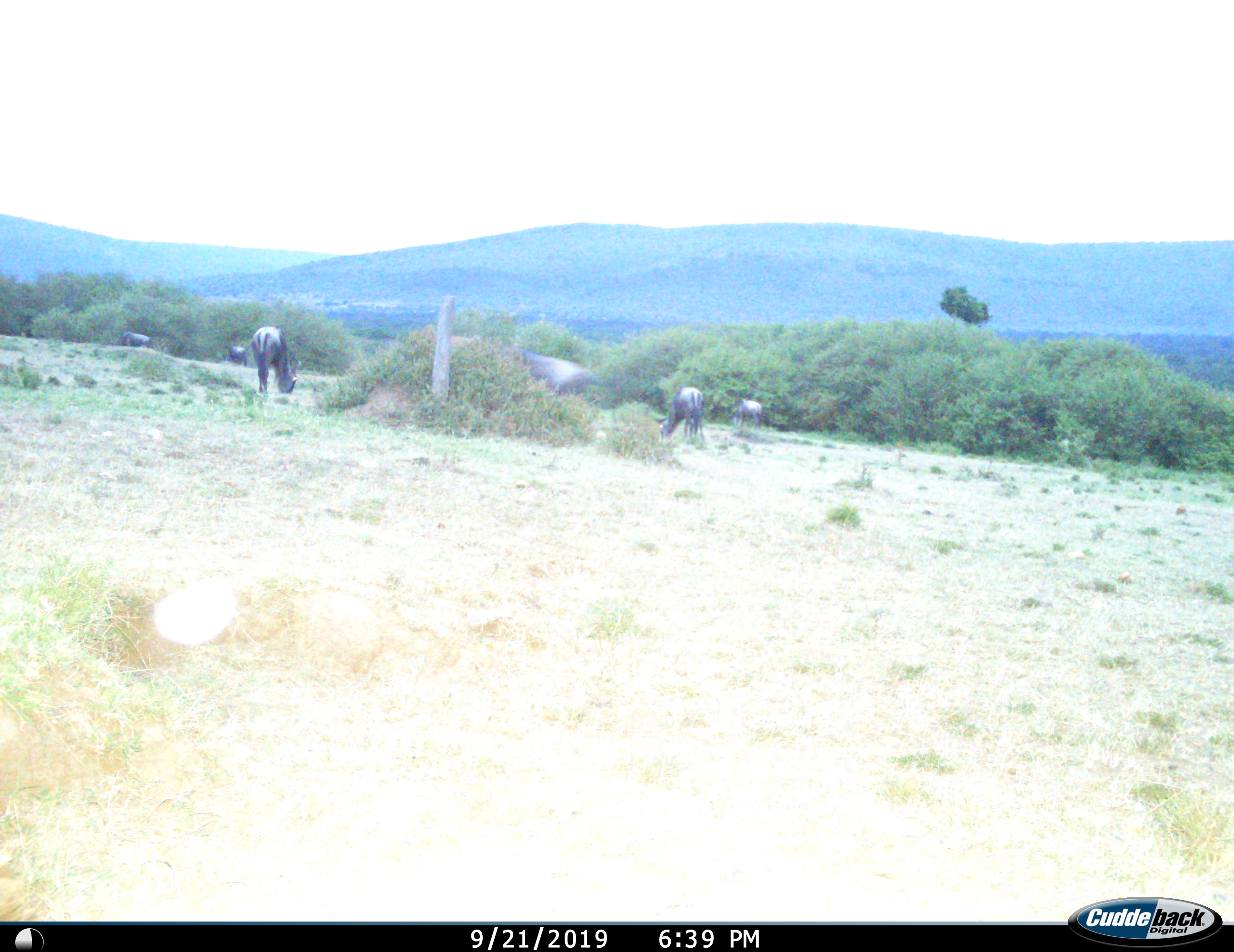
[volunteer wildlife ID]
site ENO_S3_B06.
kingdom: Animalia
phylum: Chordata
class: Mammalia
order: Artiodactyla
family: Bovidae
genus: Connochaetes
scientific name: Connochaetes taurinus taurinus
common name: blue wildebeest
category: wildebeestblue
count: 6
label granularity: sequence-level